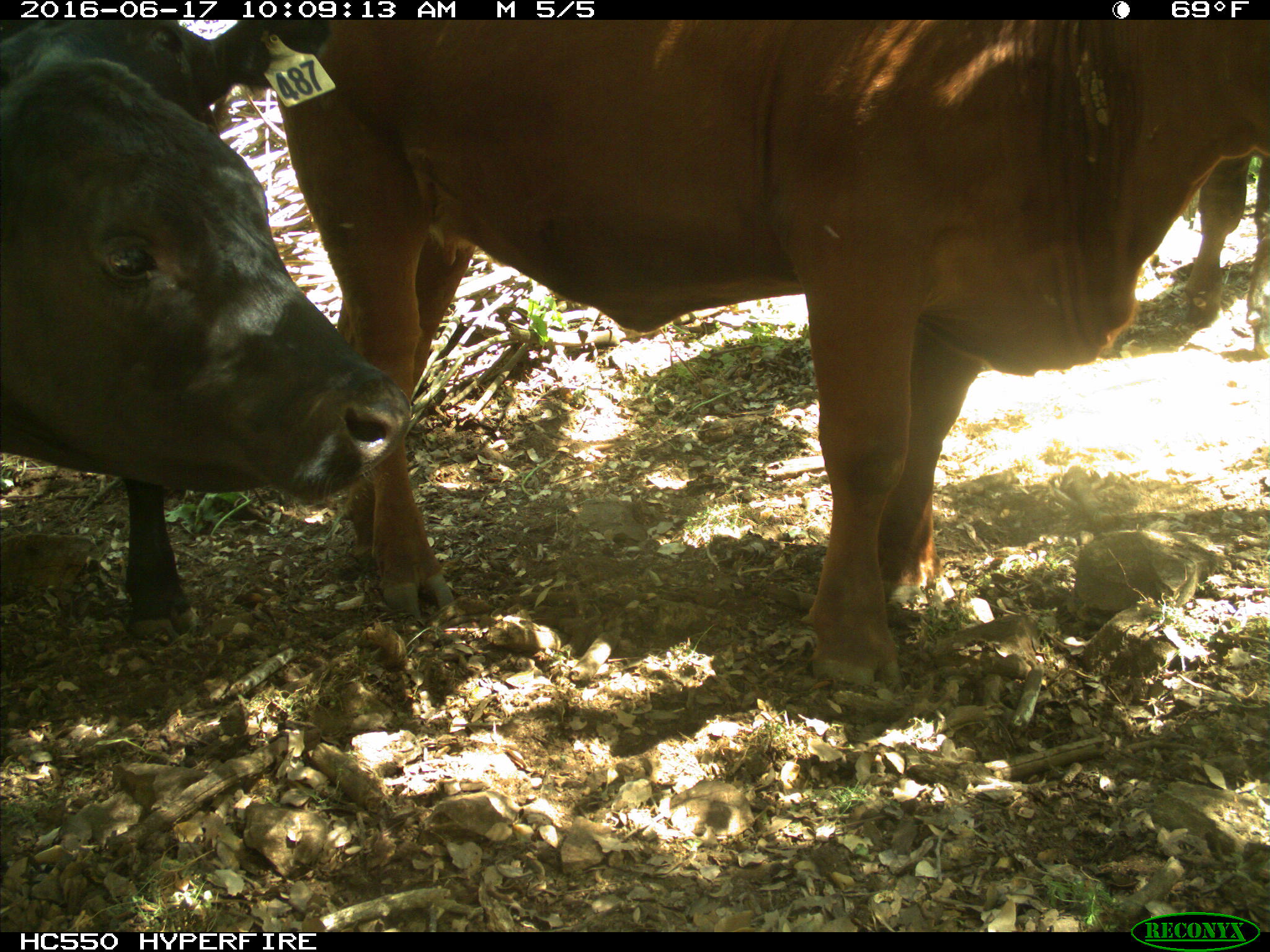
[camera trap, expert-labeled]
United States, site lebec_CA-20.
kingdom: Animalia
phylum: Chordata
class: Mammalia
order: Artiodactyla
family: Bovidae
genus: Bos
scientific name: Bos taurus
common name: domestic cow